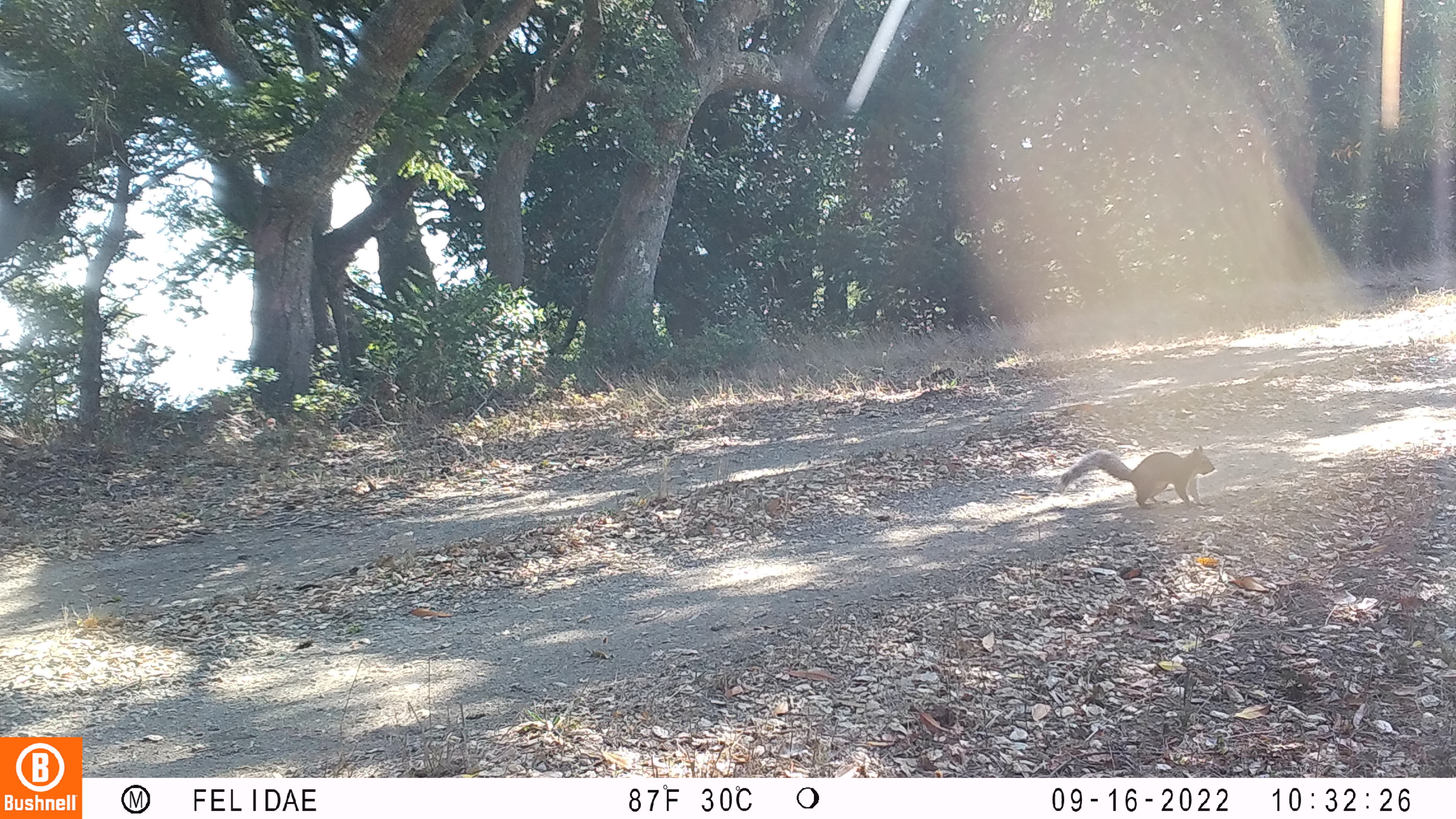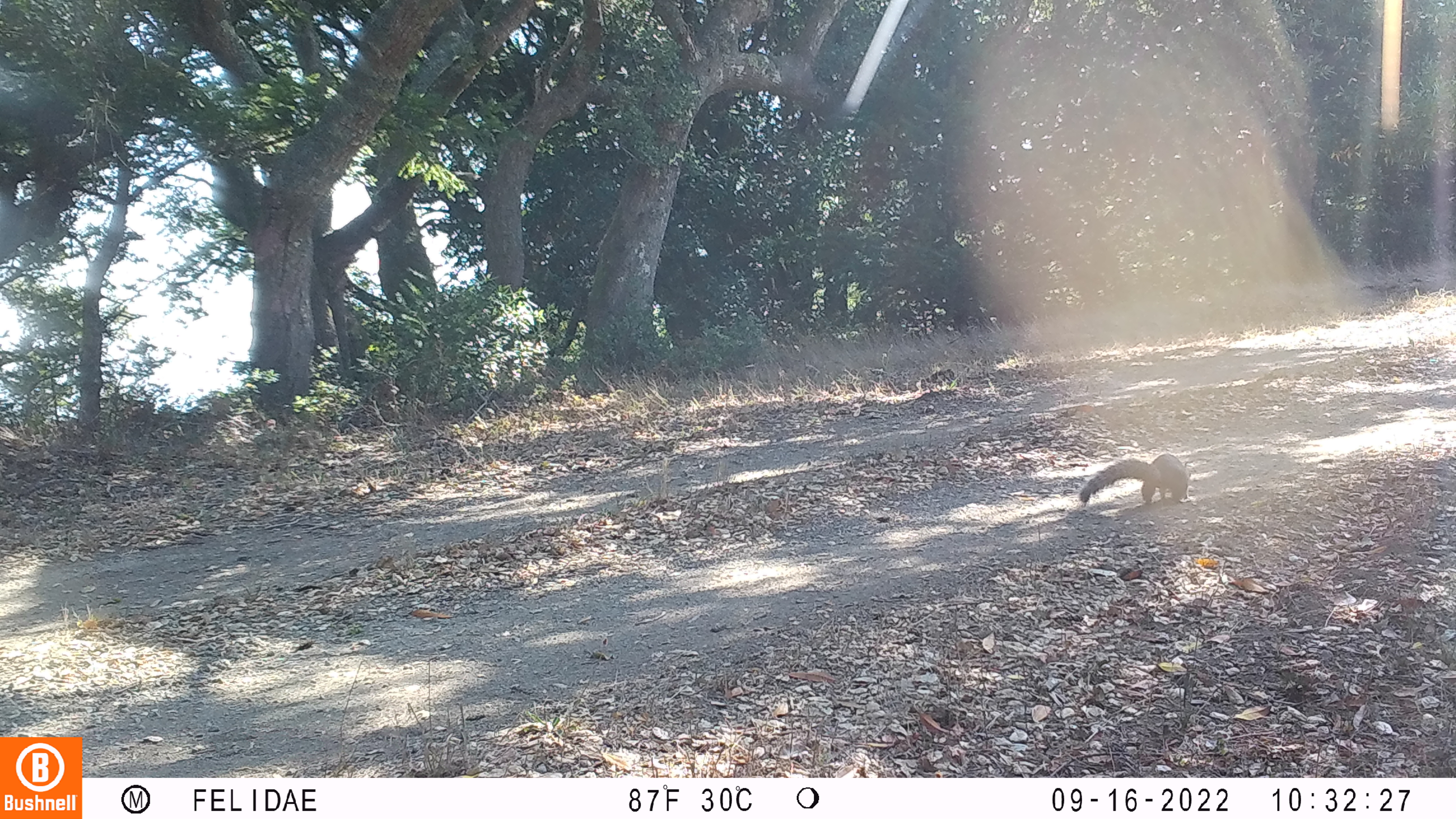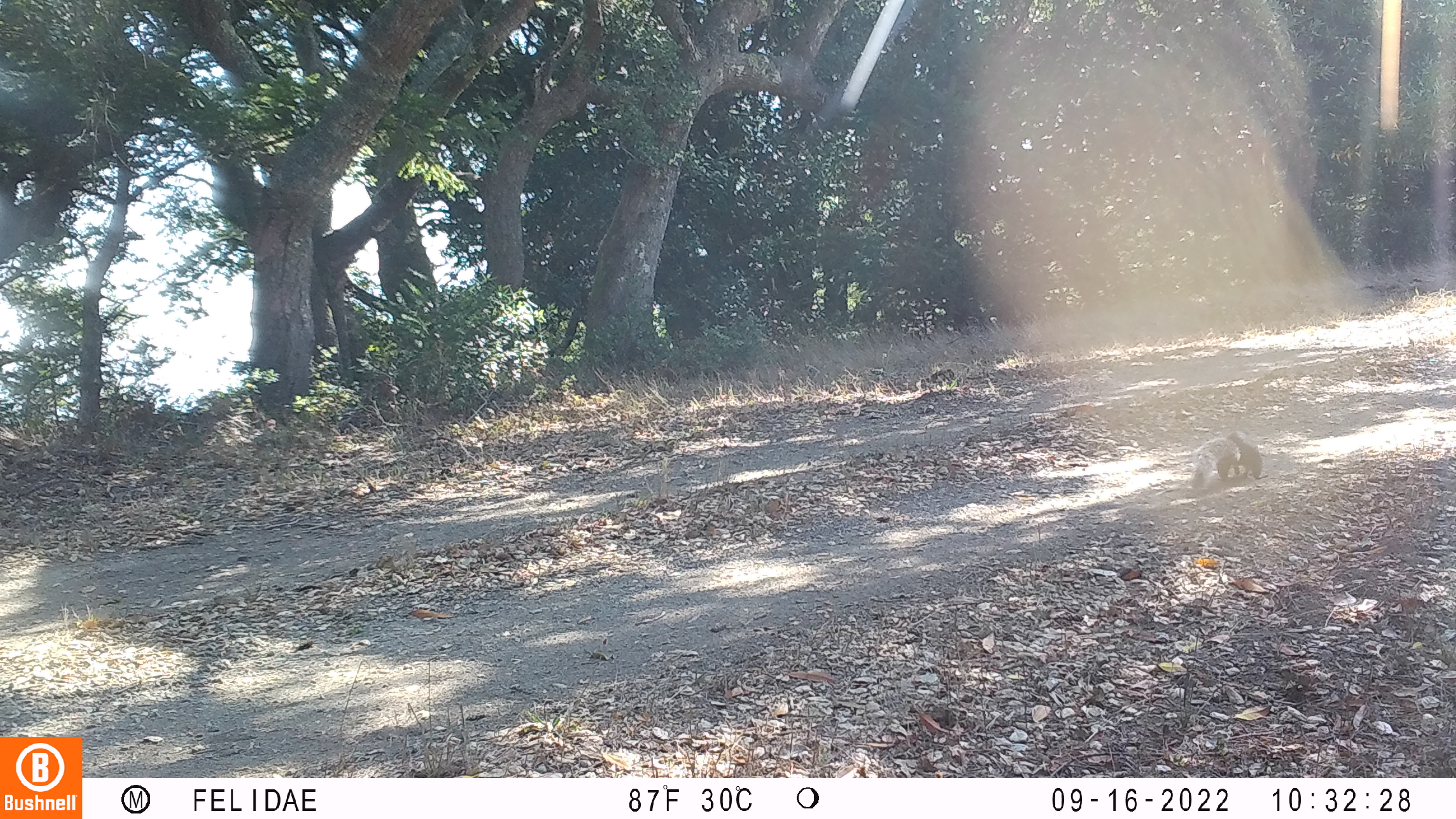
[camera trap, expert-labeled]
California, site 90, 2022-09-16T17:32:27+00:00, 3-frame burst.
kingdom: Animalia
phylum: Chordata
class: Mammalia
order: Rodentia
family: Sciuridae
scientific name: Sciuridae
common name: squirrel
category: unknown squirrel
Unknown squirrel (squirrel) (Sciuridae).